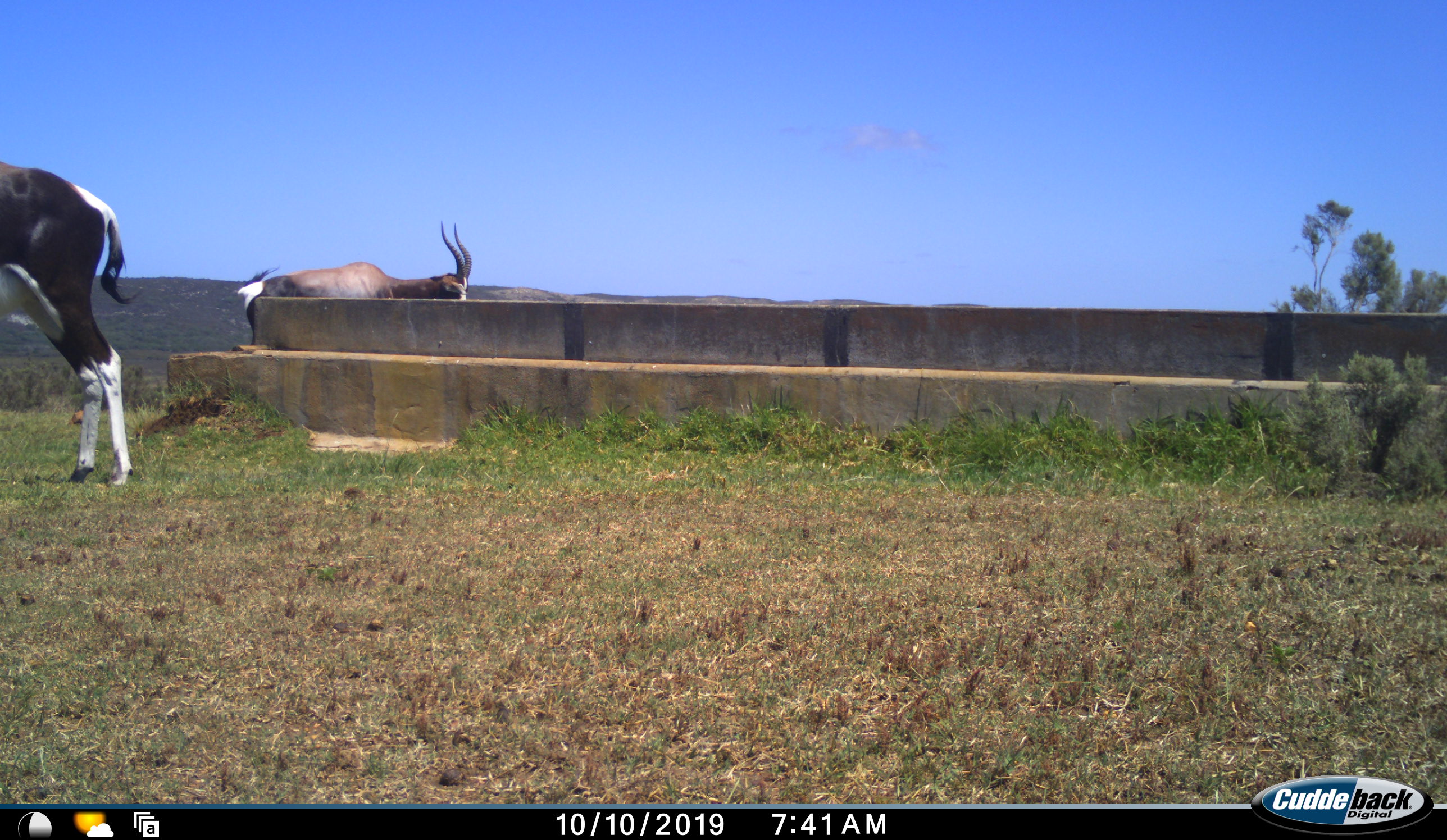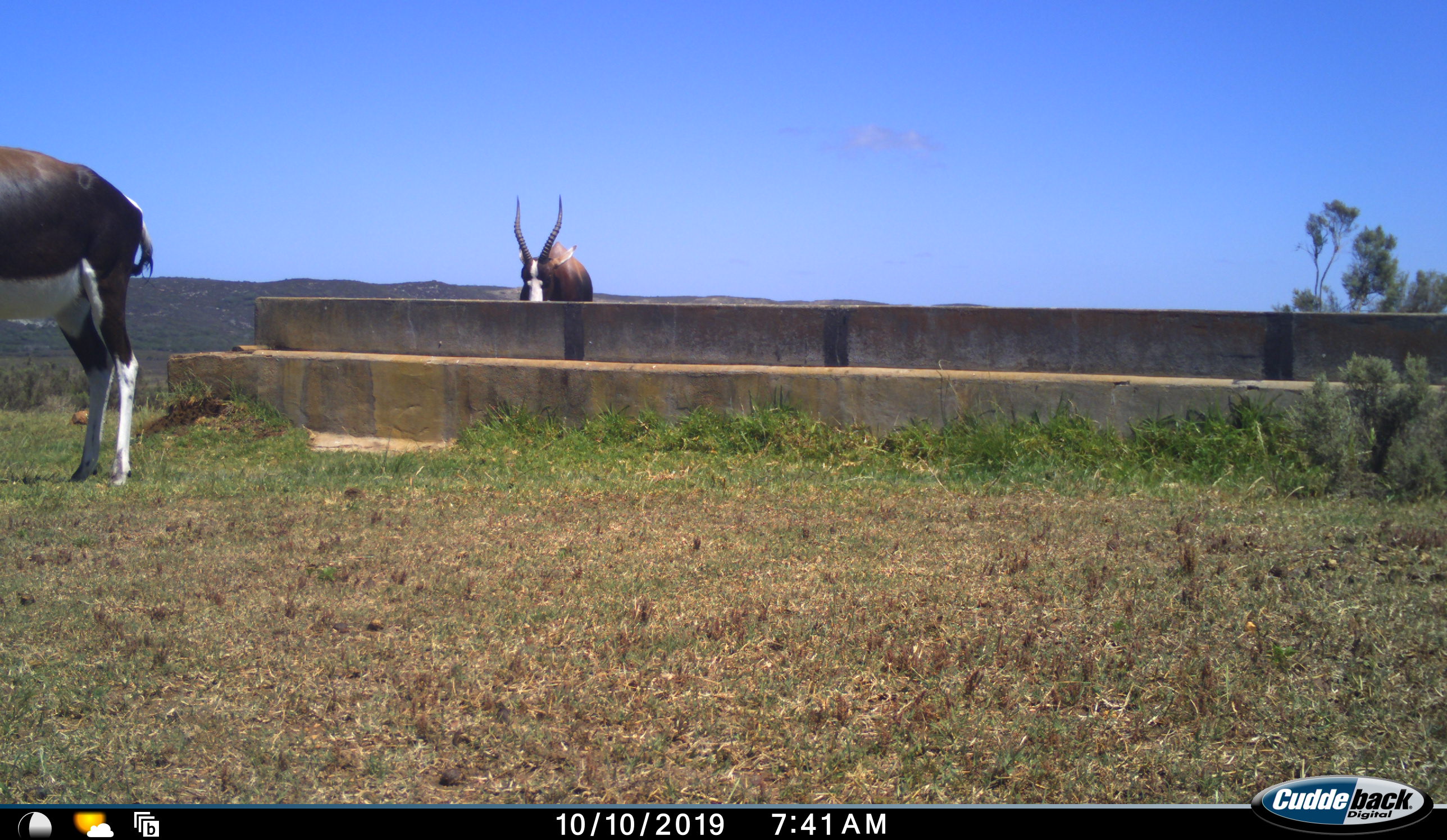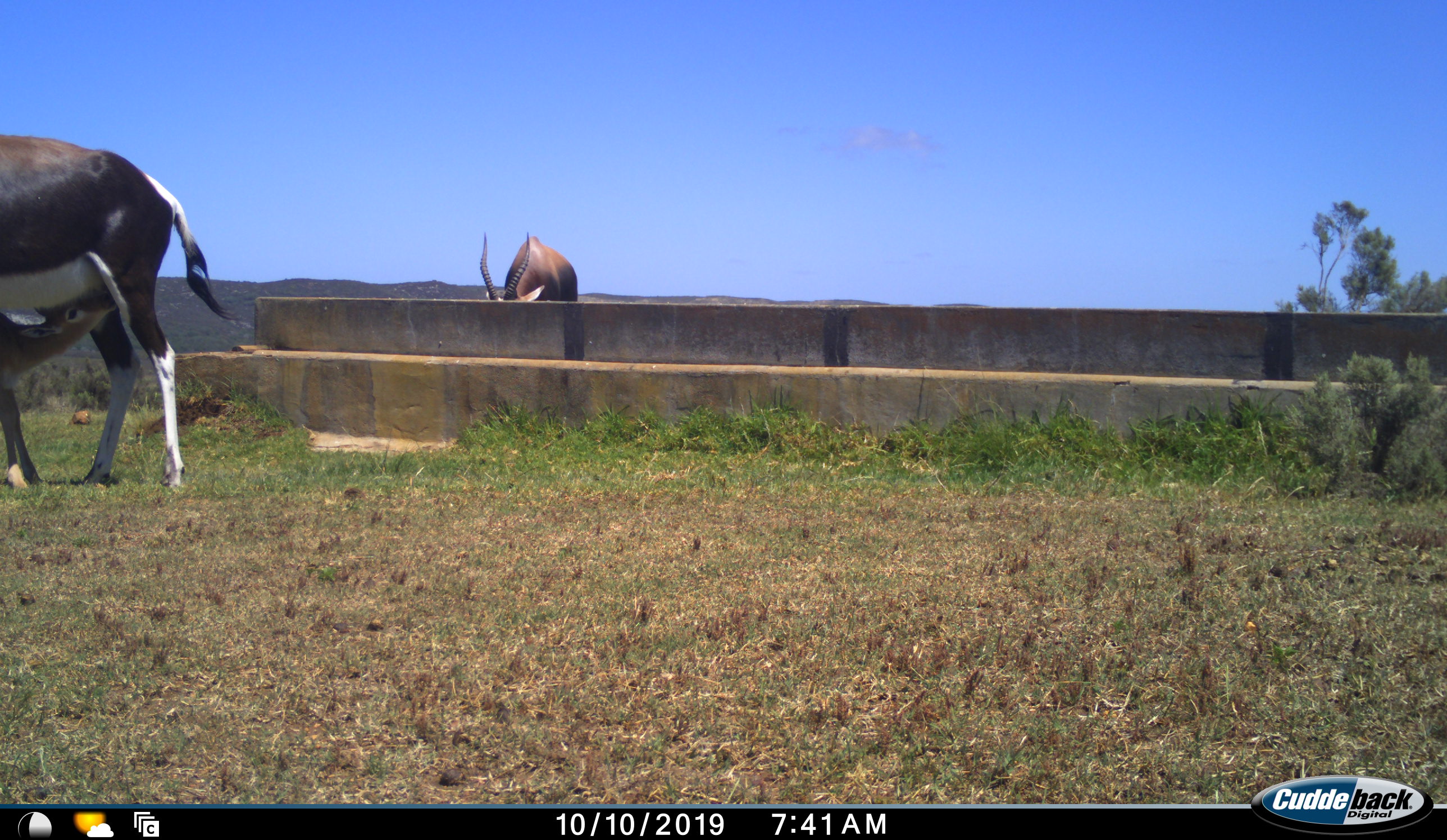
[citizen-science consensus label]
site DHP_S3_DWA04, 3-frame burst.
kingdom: Animalia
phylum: Chordata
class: Mammalia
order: Artiodactyla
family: Bovidae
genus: Damaliscus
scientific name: Damaliscus pygargus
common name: bontebok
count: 2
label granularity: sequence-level